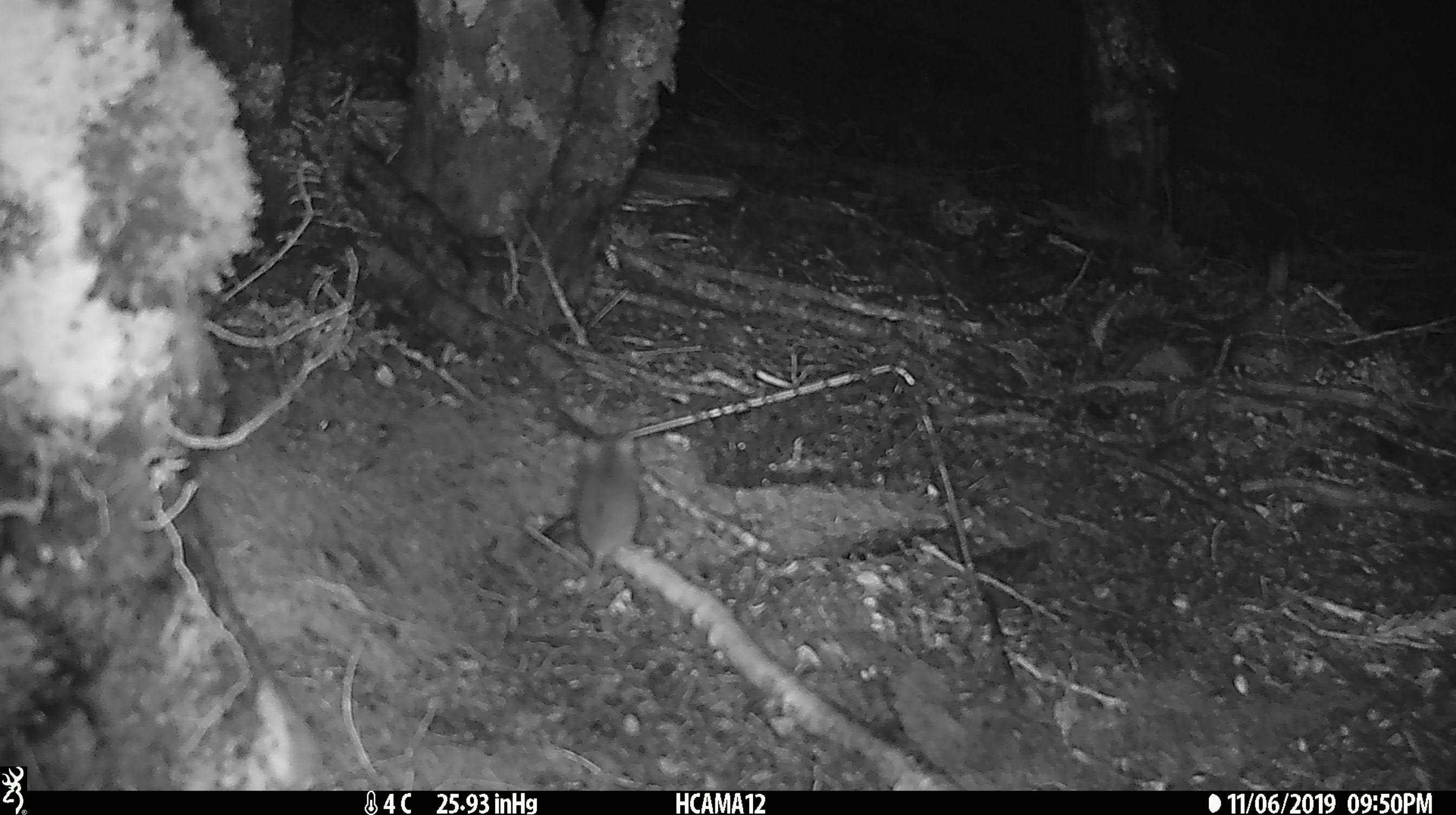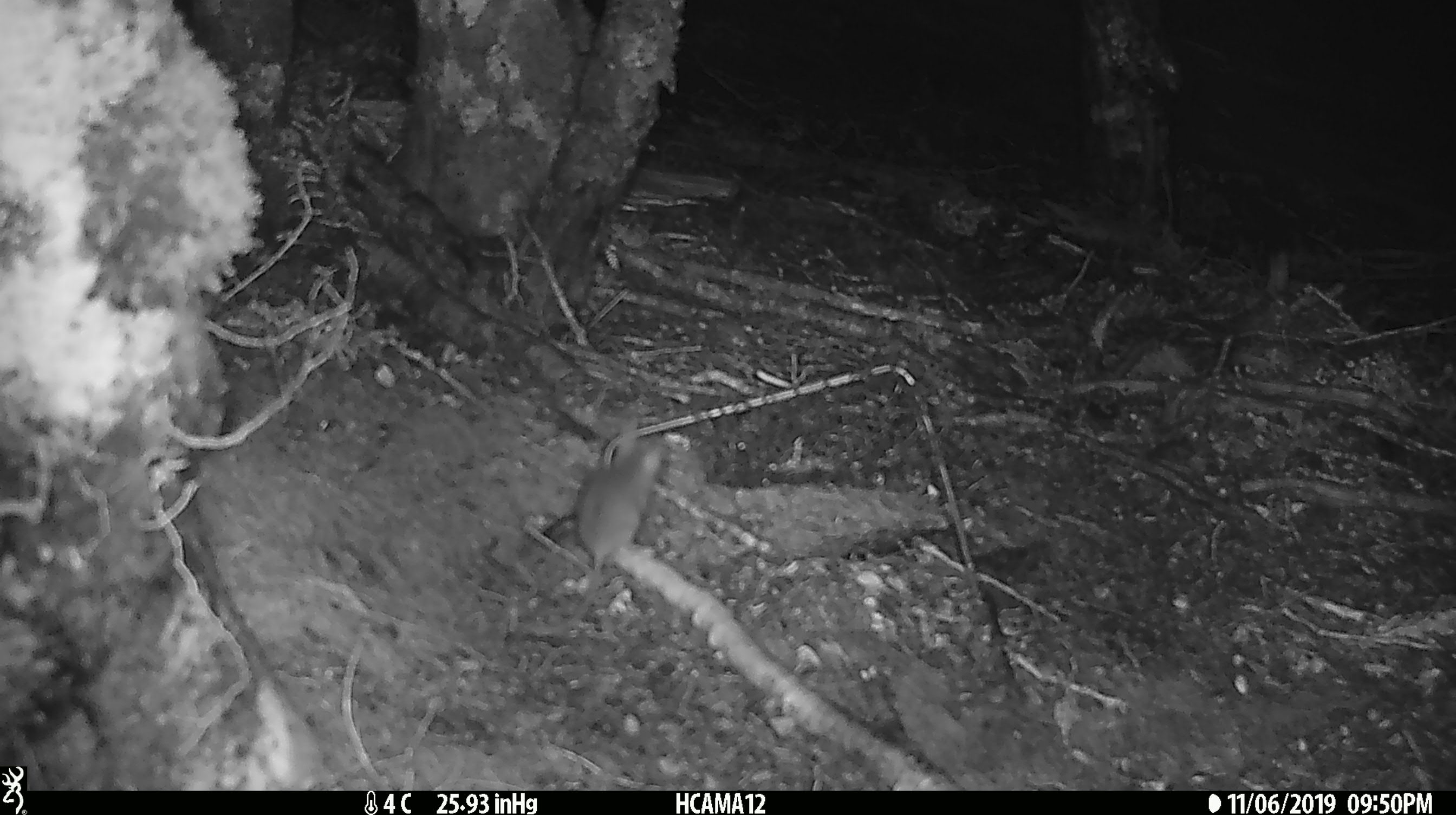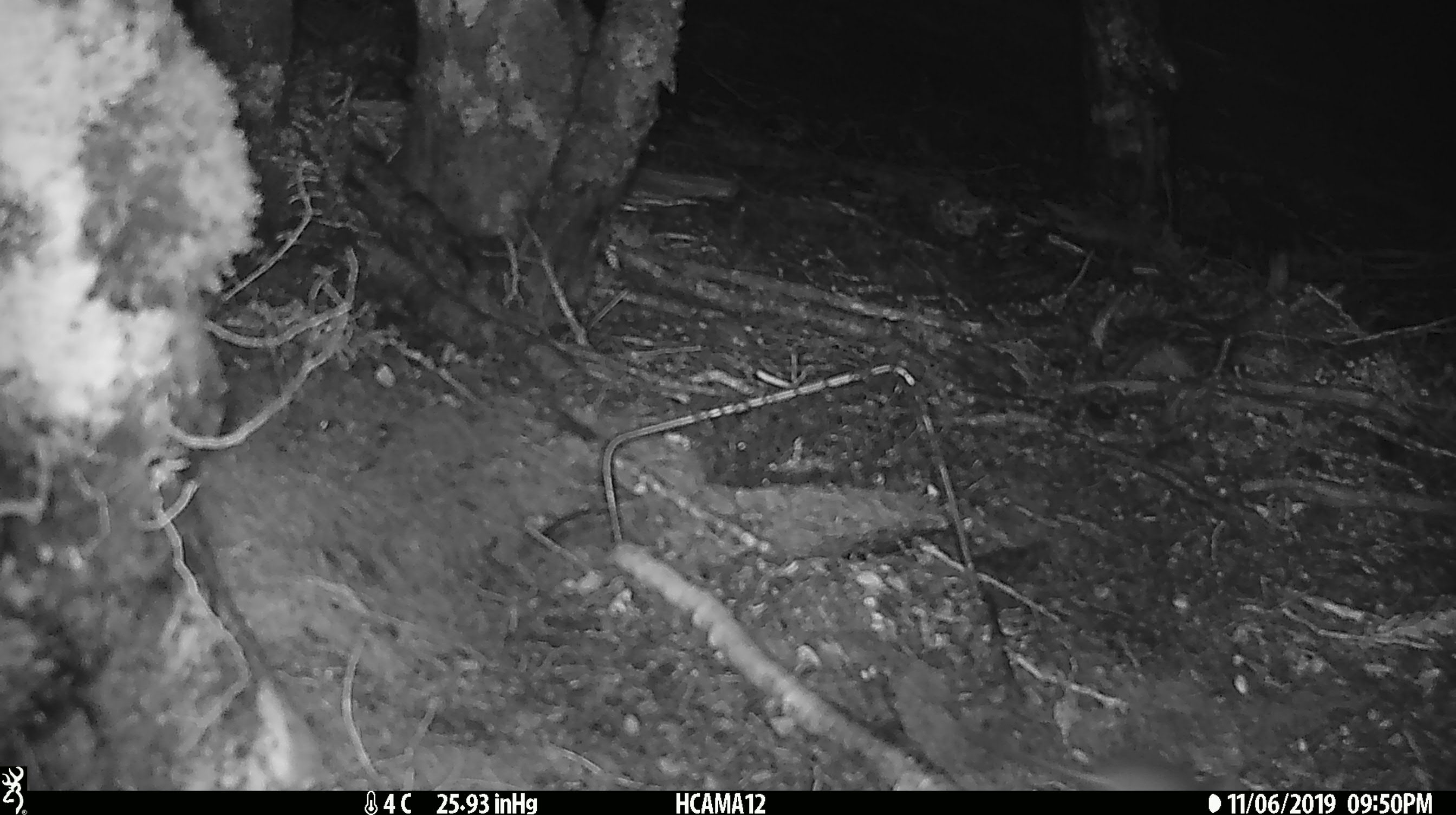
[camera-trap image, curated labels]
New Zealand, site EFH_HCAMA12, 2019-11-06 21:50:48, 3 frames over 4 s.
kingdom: Animalia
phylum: Chordata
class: Mammalia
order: Rodentia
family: Muridae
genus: Mus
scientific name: Mus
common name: mouse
Mouse (Mus).